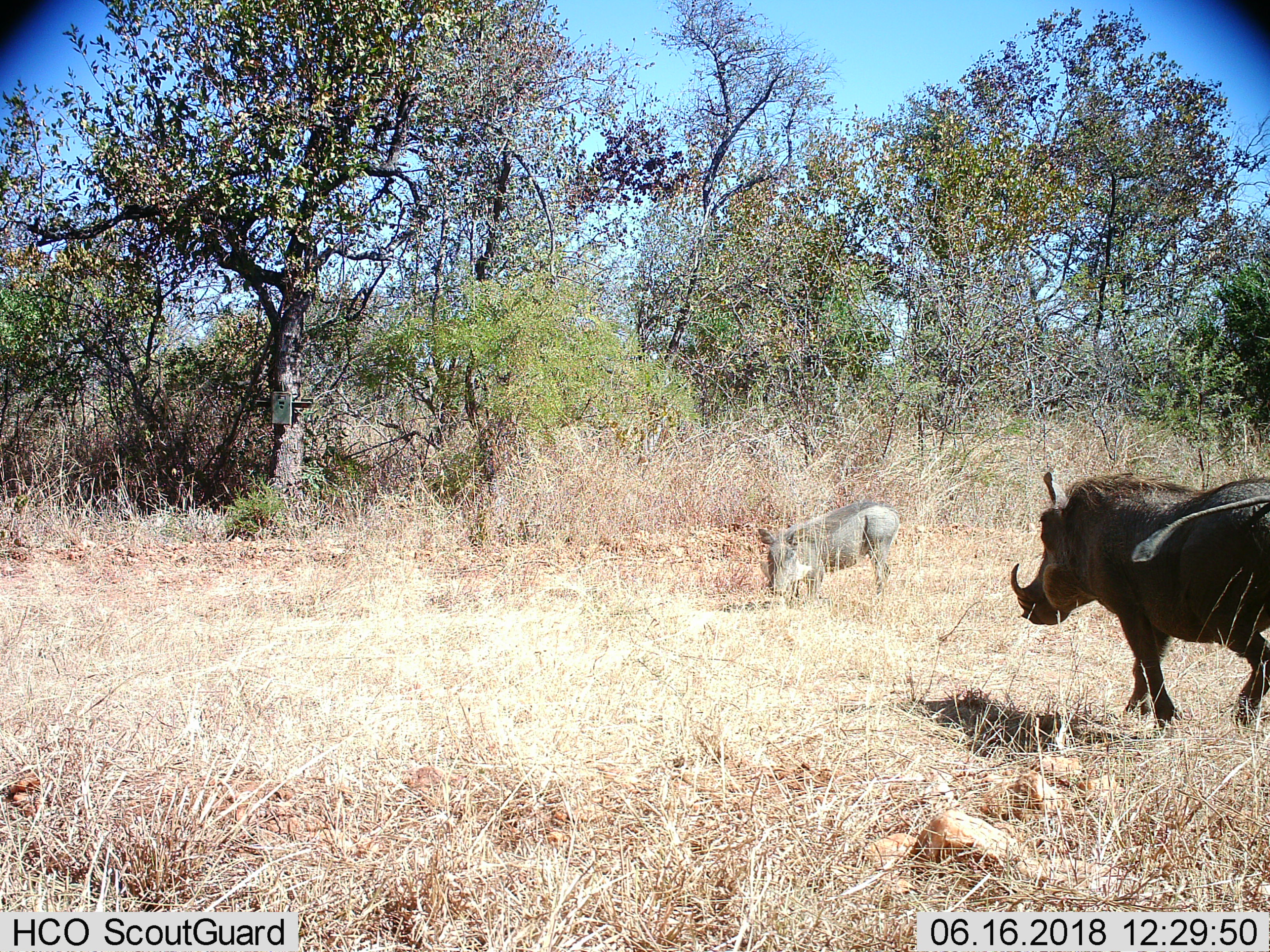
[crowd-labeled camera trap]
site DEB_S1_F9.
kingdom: Animalia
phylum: Chordata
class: Mammalia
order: Artiodactyla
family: Suidae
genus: Phacochoerus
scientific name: Phacochoerus africanus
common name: warthog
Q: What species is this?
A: Warthog (Phacochoerus africanus).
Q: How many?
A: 2.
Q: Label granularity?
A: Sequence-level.